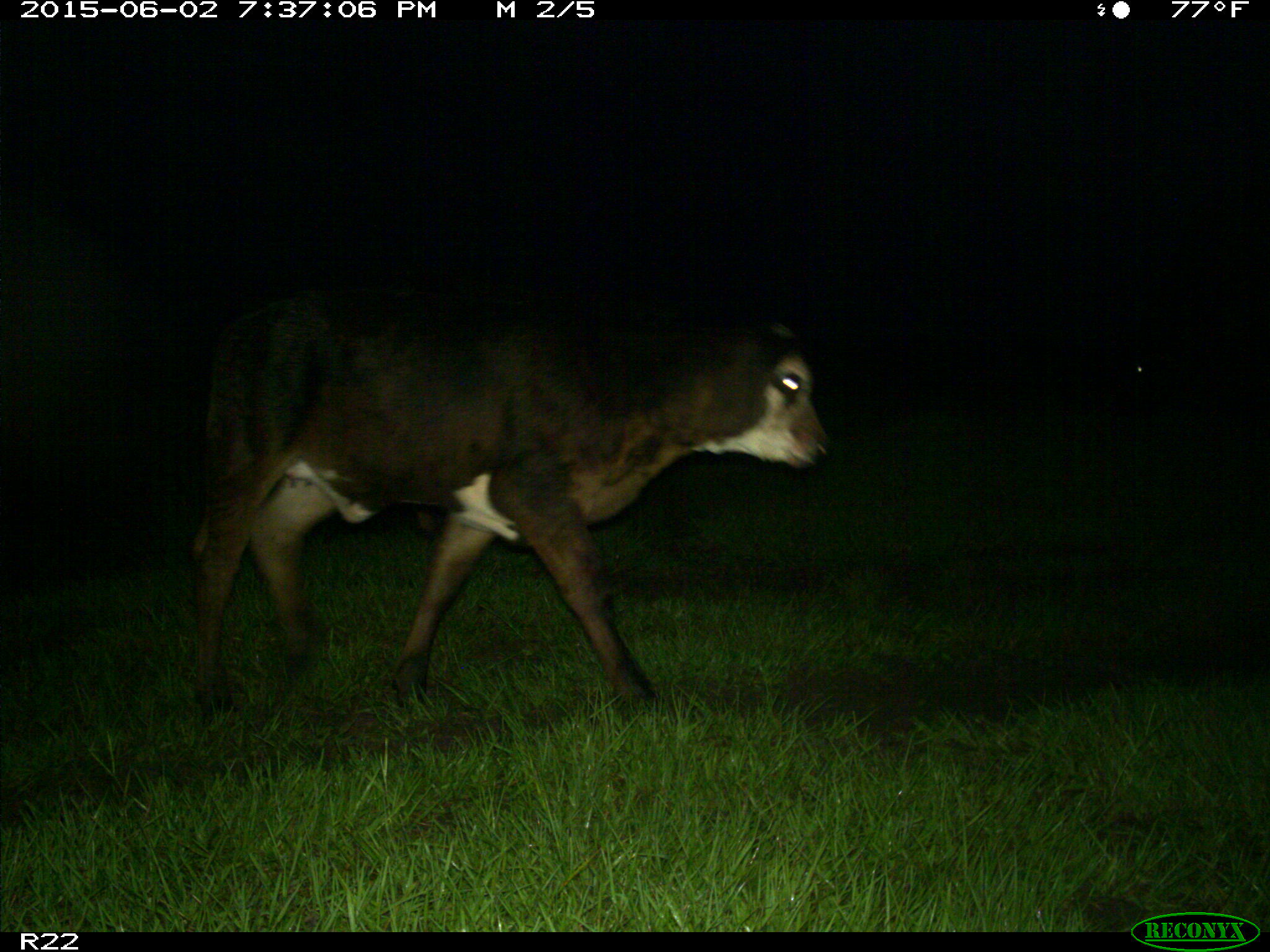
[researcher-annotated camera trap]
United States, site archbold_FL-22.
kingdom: Animalia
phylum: Chordata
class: Mammalia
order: Artiodactyla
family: Suidae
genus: Sus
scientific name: Sus scrofa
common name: wild boar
Sus scrofa (wild boar).